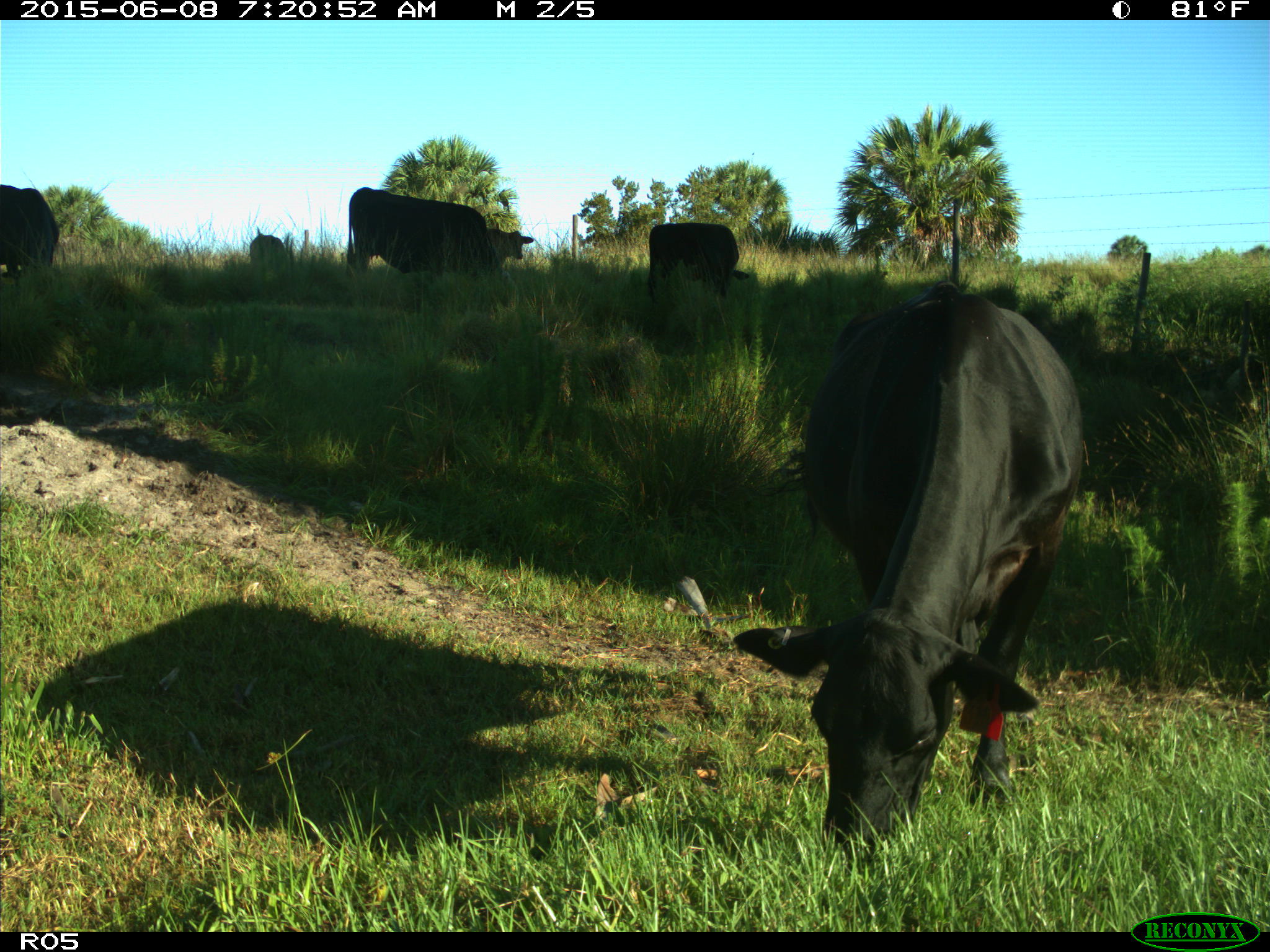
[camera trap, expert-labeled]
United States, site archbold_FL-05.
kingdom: Animalia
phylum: Chordata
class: Mammalia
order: Artiodactyla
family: Bovidae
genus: Bos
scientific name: Bos taurus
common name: domestic cow